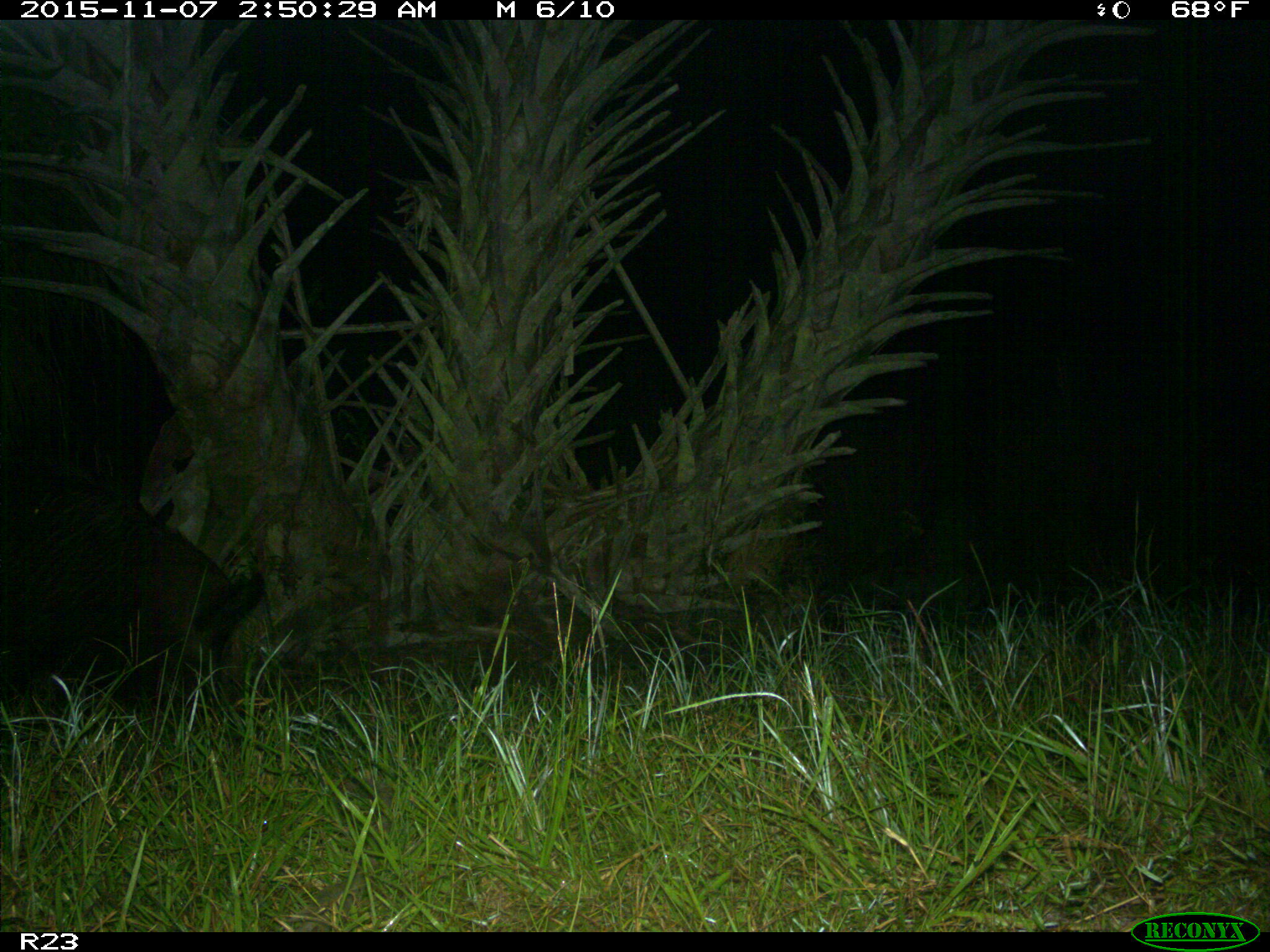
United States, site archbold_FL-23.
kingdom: Animalia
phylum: Chordata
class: Mammalia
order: Artiodactyla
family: Suidae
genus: Sus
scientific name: Sus scrofa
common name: wild boar